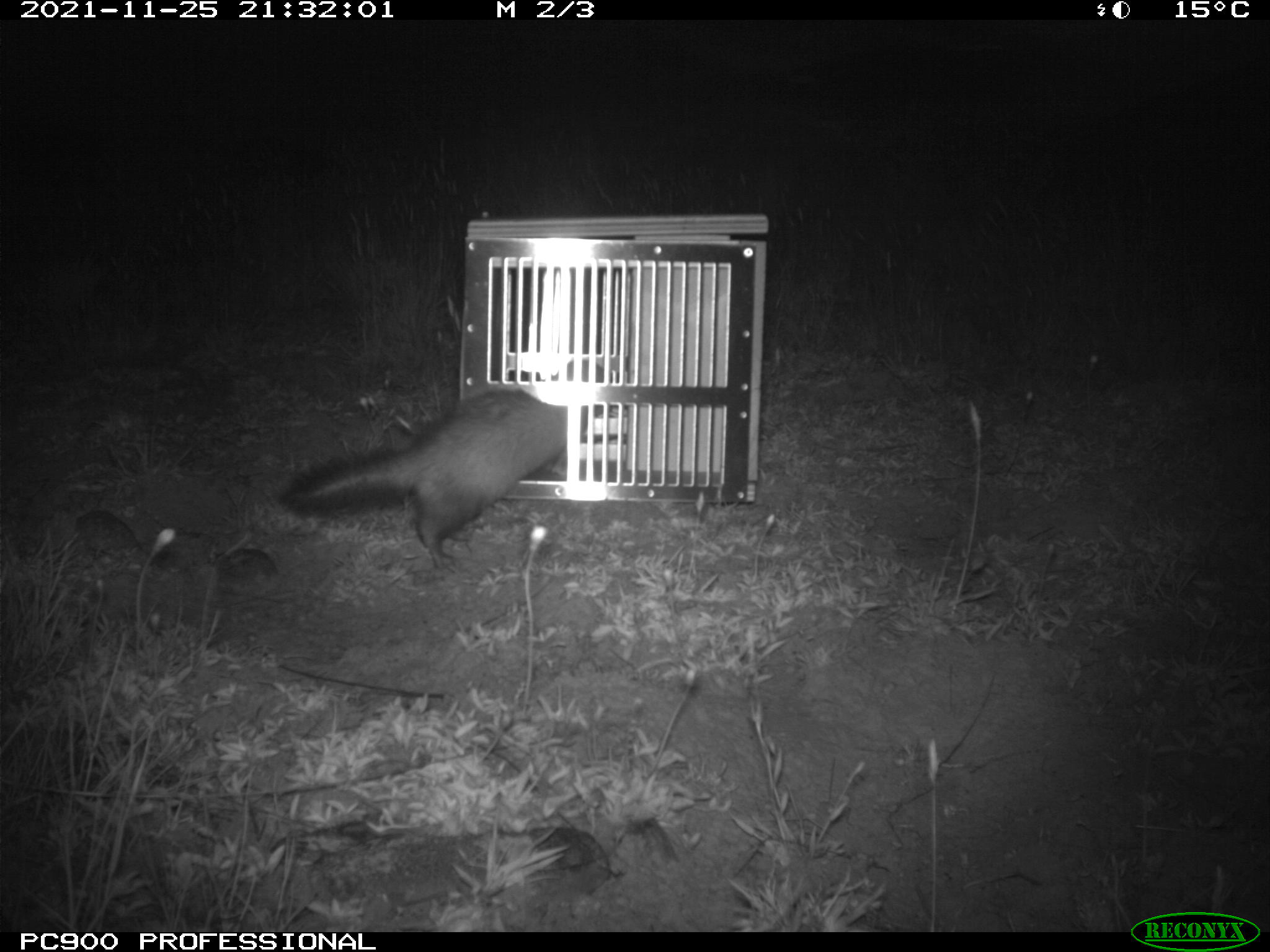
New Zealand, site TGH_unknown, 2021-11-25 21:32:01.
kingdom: Animalia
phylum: Chordata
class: Mammalia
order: Carnivora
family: Mustelidae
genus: Mustela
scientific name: Mustela furo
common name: ferret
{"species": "ferret (Mustela furo)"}